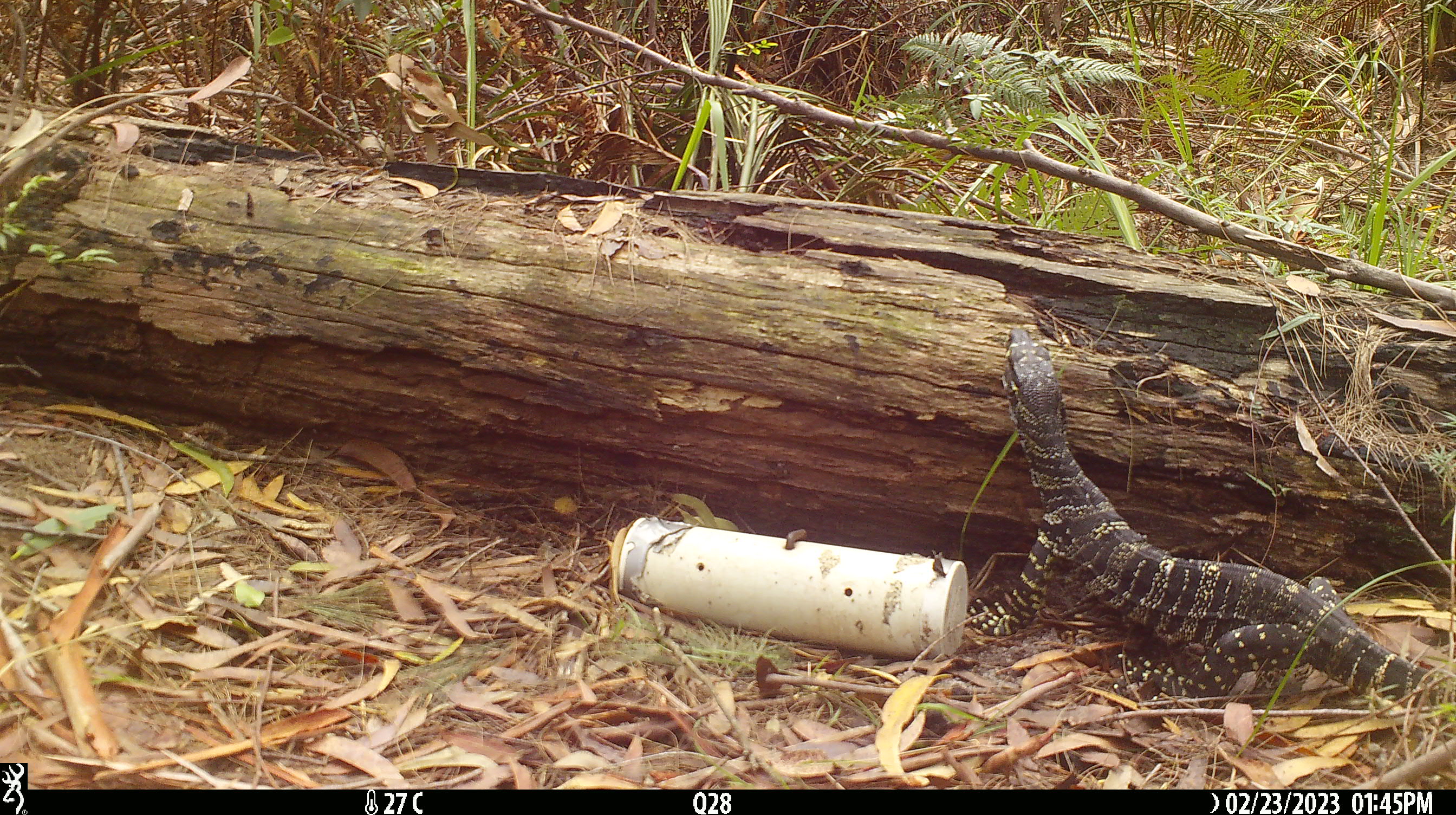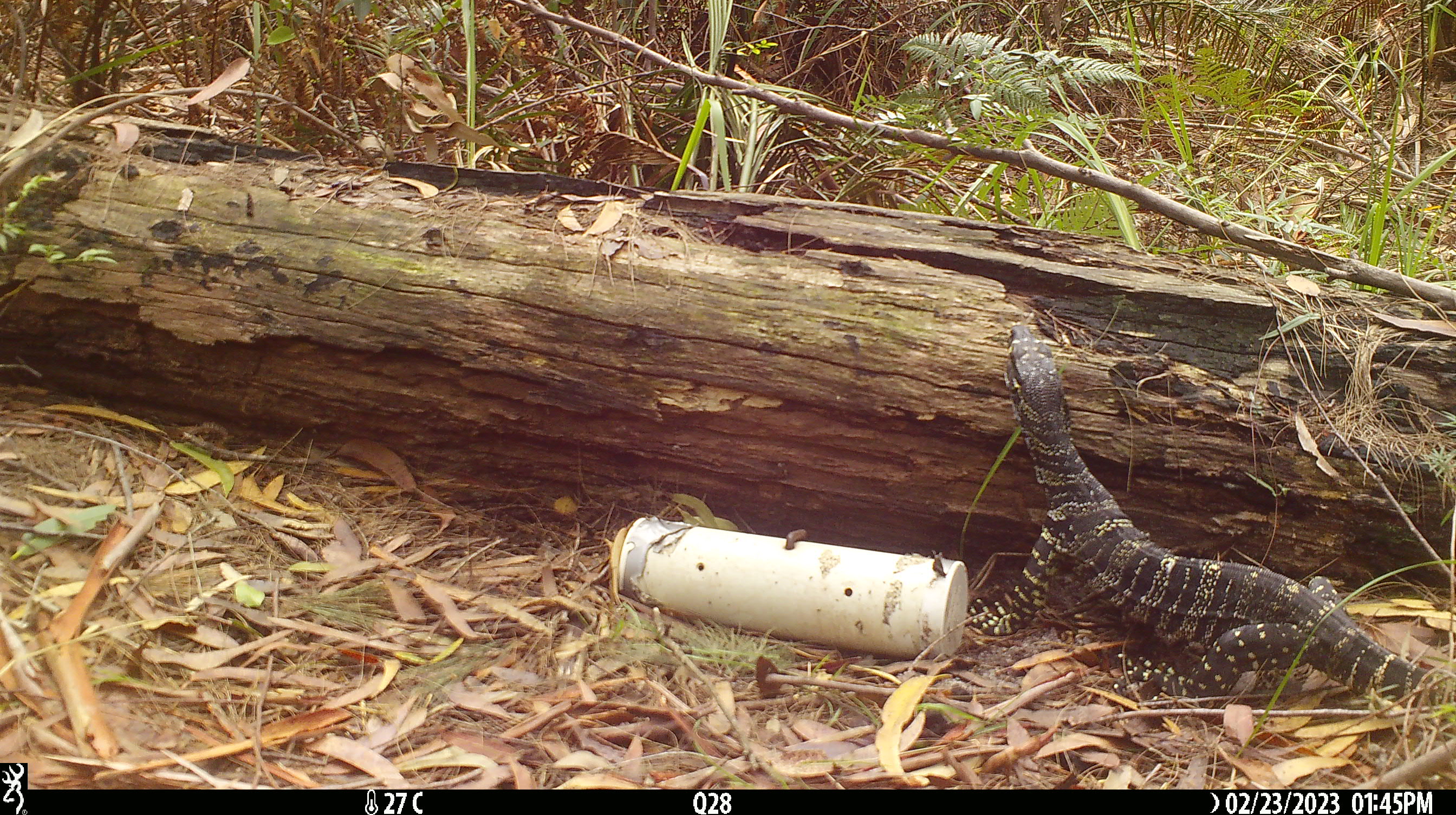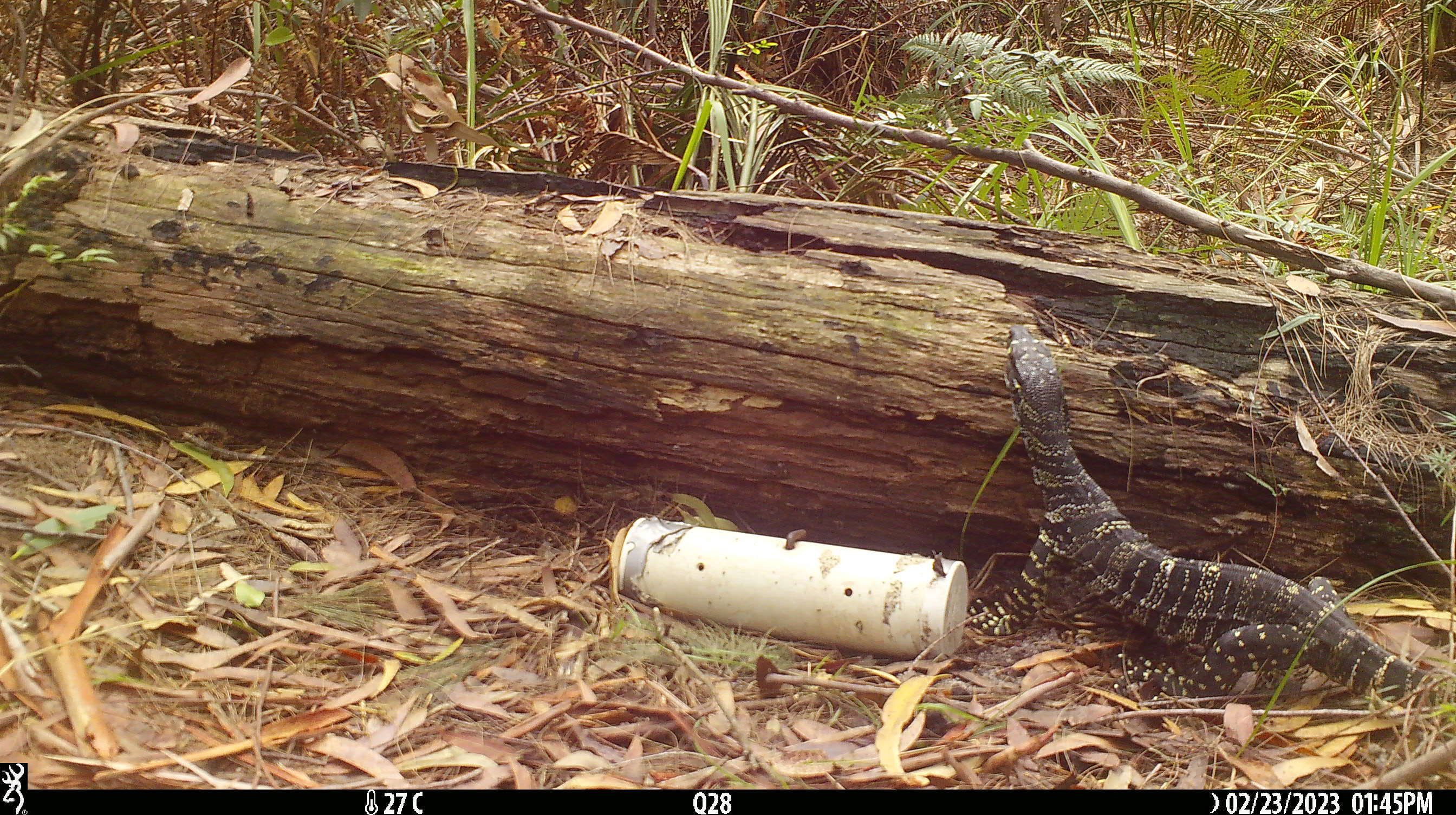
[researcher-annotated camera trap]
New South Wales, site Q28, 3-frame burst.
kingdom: Animalia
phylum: Chordata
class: Reptilia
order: Squamata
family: Varanidae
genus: Varanus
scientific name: Varanus varius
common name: lace monitor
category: goanna